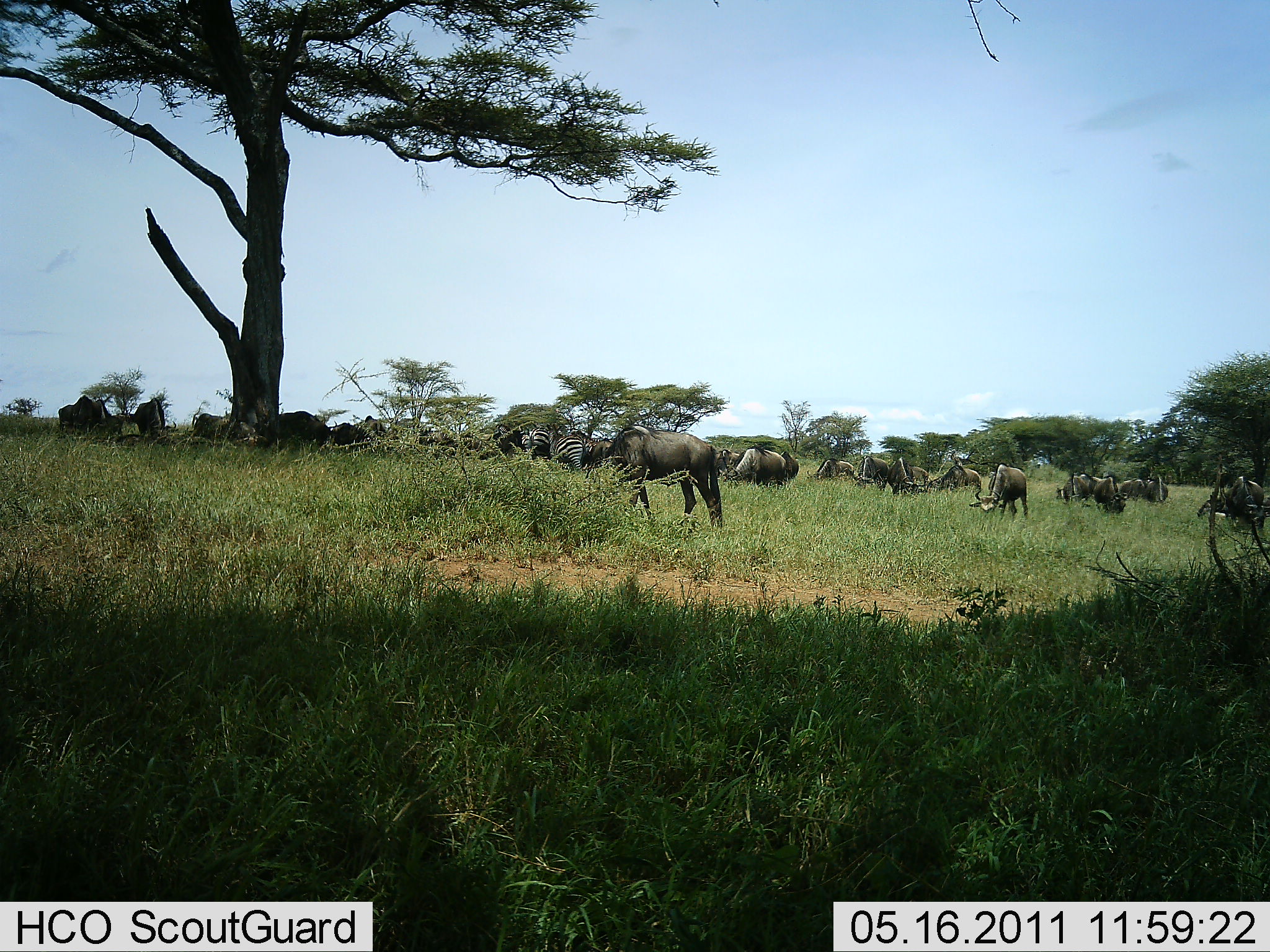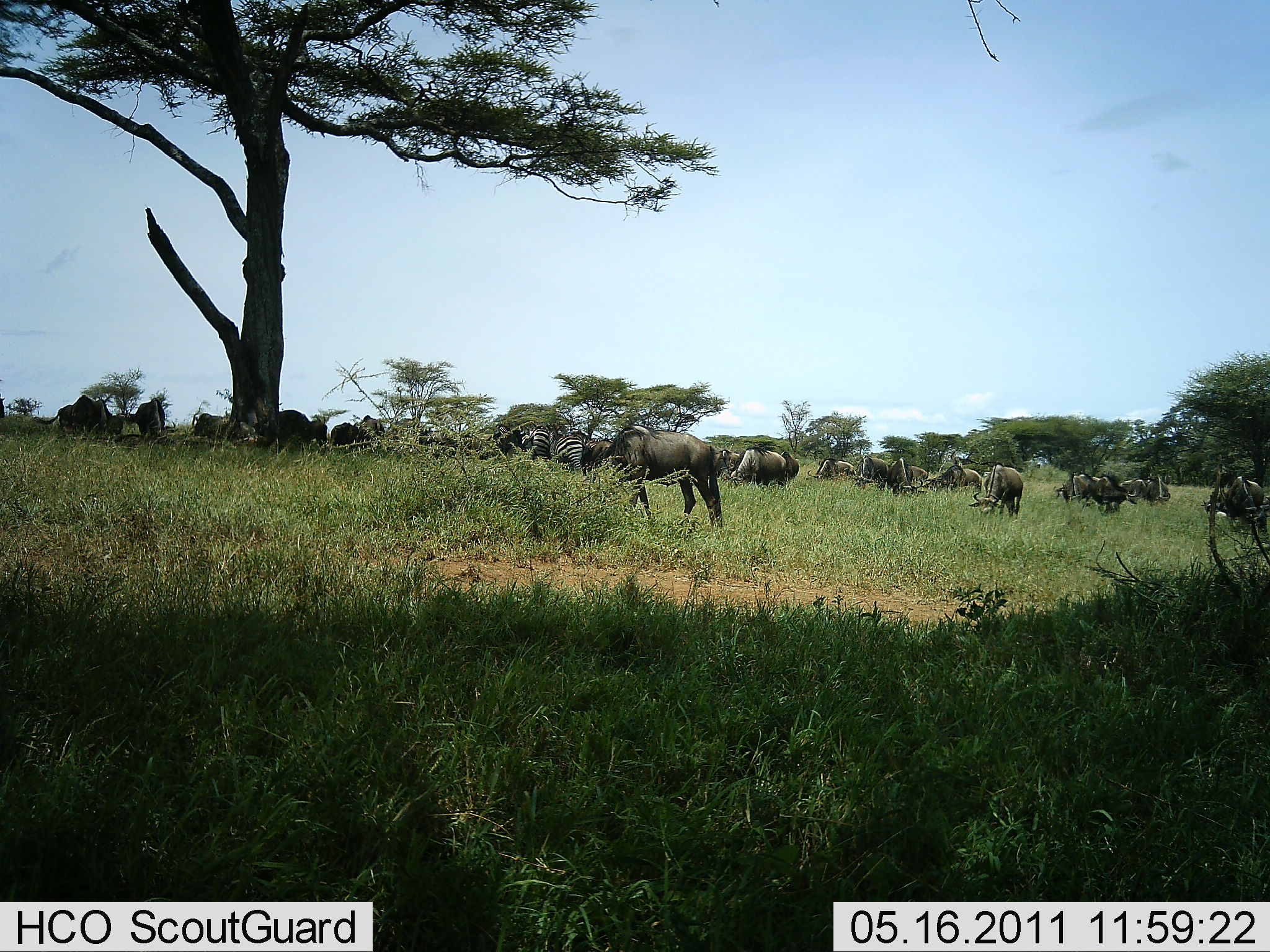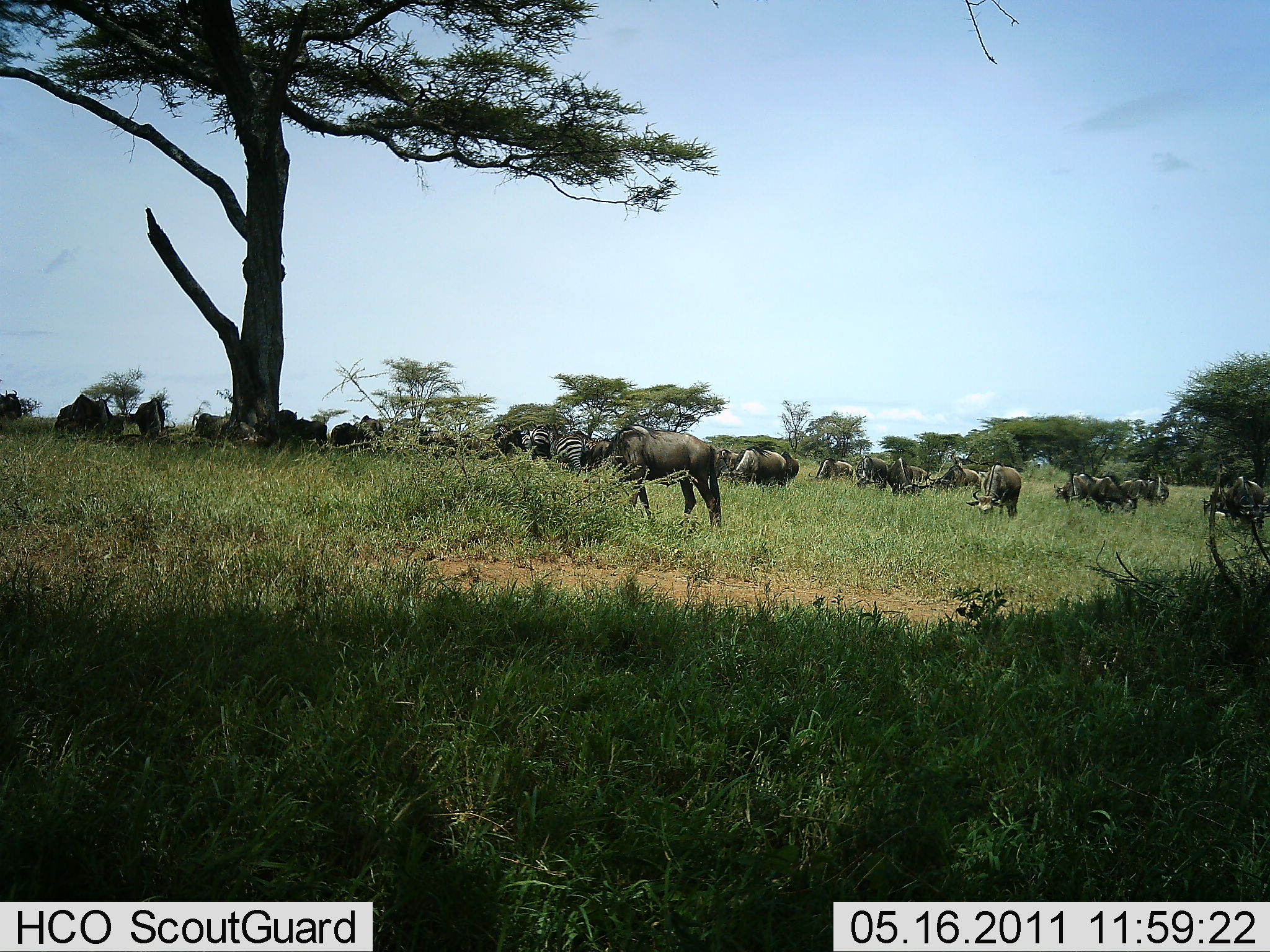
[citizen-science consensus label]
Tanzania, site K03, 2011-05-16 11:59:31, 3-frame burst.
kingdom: Animalia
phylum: Chordata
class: Mammalia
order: Artiodactyla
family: Bovidae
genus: Connochaetes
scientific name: Connochaetes taurinus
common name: blue wildebeest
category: wildebeest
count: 11-50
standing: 44%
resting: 17%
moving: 28%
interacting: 0%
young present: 0%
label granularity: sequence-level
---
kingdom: Animalia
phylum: Chordata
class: Mammalia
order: Perissodactyla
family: Equidae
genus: Equus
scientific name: Equus quagga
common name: plains zebra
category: zebra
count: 2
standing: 50%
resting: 0%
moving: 10%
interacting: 0%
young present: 0%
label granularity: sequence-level